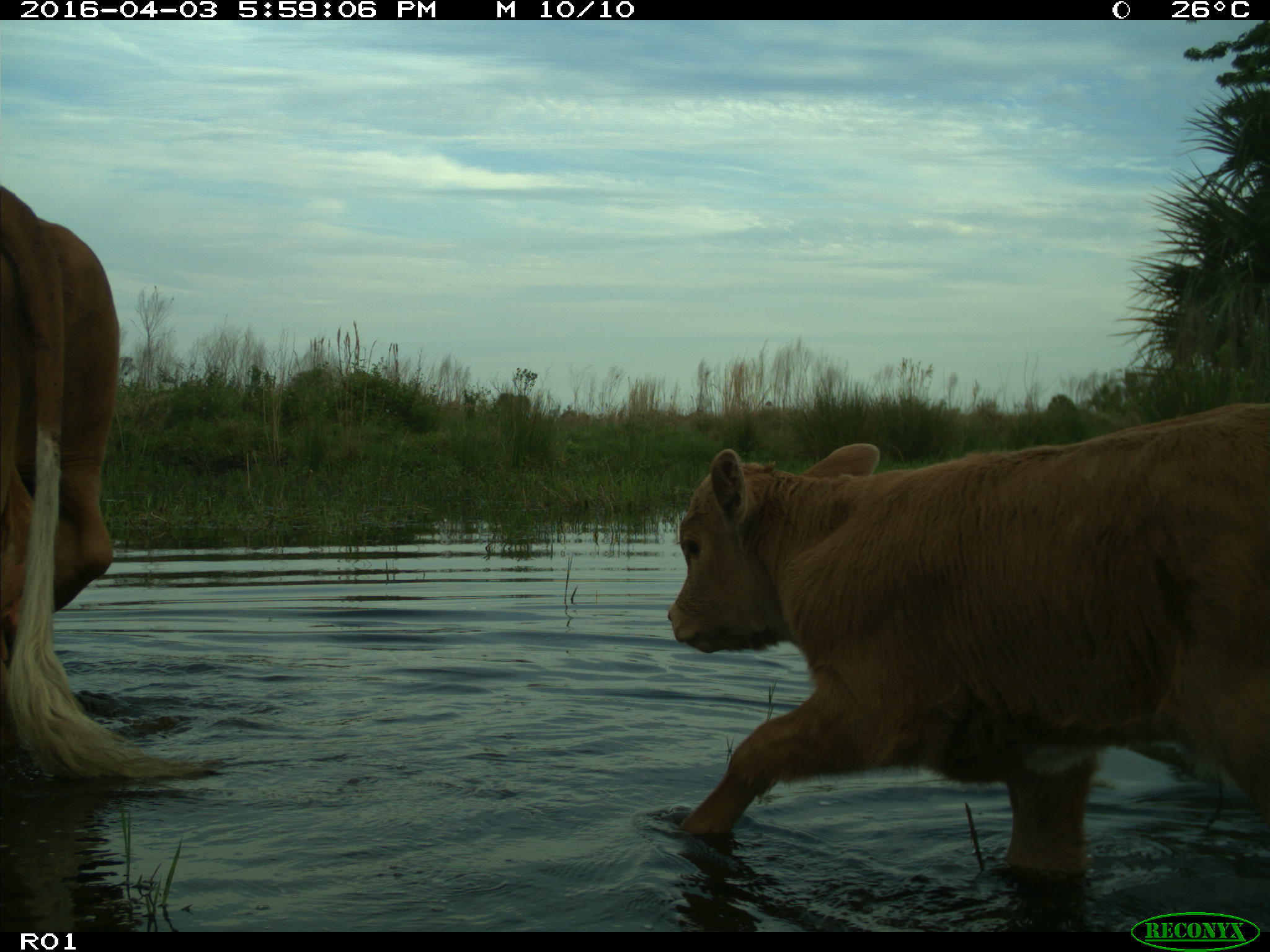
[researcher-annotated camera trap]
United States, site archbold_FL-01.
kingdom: Animalia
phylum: Chordata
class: Mammalia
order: Artiodactyla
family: Bovidae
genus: Bos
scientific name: Bos taurus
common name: domestic cow